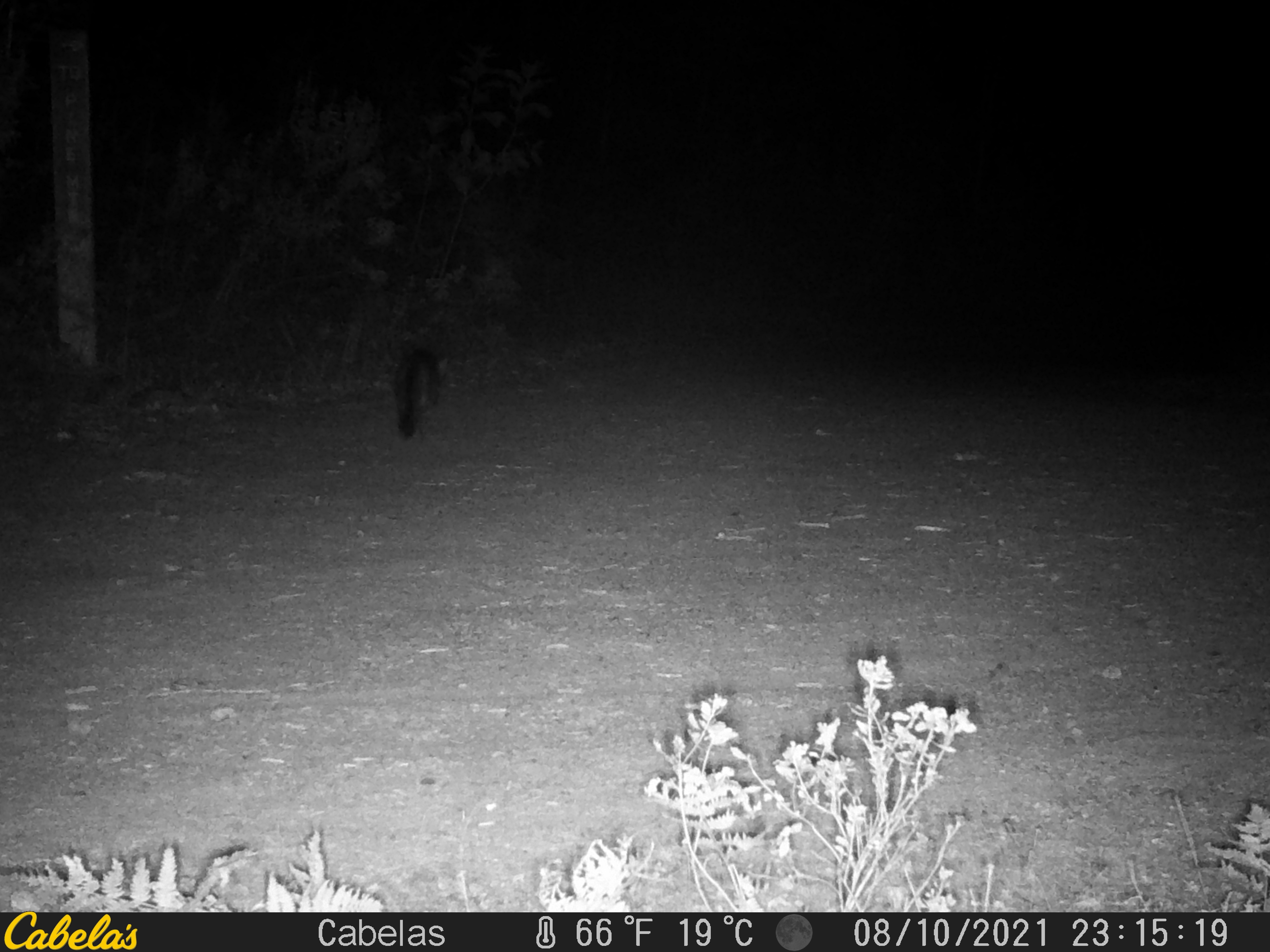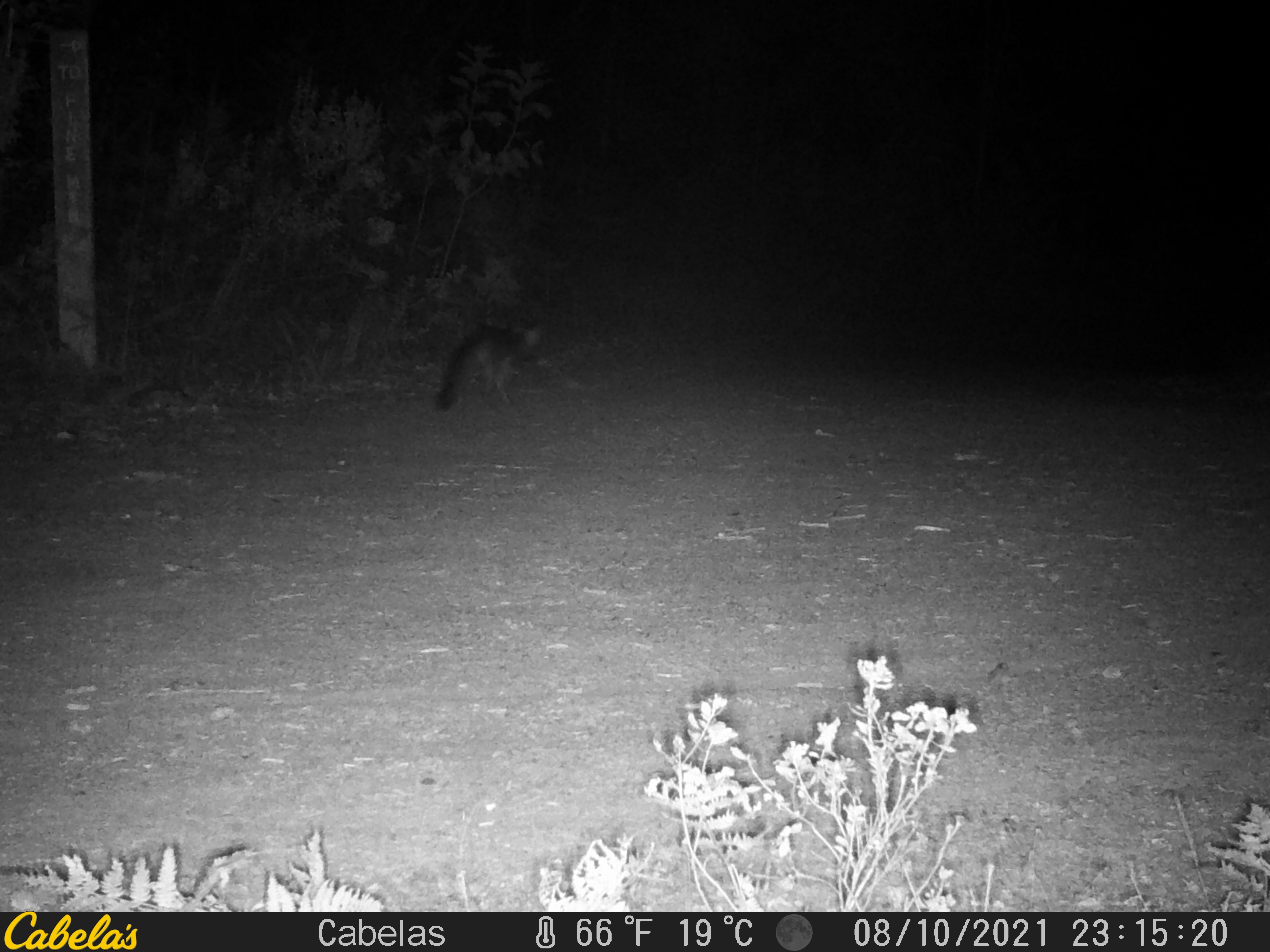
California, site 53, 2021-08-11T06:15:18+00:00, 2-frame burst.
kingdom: Animalia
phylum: Chordata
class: Mammalia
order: Carnivora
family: Canidae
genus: Urocyon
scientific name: Urocyon cinereoargenteus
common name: gray fox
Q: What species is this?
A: Gray fox (Urocyon cinereoargenteus).